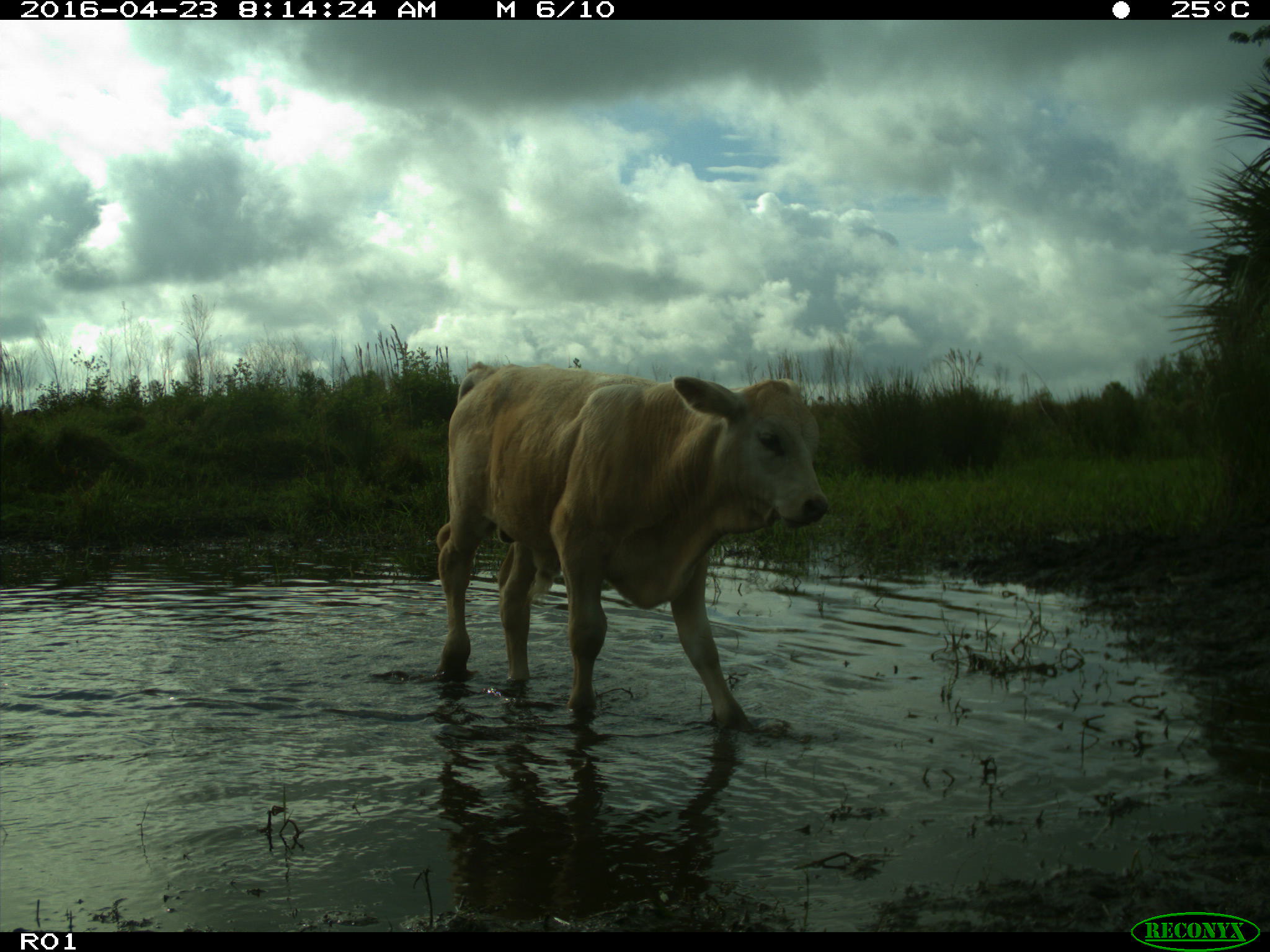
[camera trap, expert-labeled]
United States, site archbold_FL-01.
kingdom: Animalia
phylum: Chordata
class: Mammalia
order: Artiodactyla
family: Bovidae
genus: Bos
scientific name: Bos taurus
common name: domestic cow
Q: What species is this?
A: Bos taurus (domestic cow).